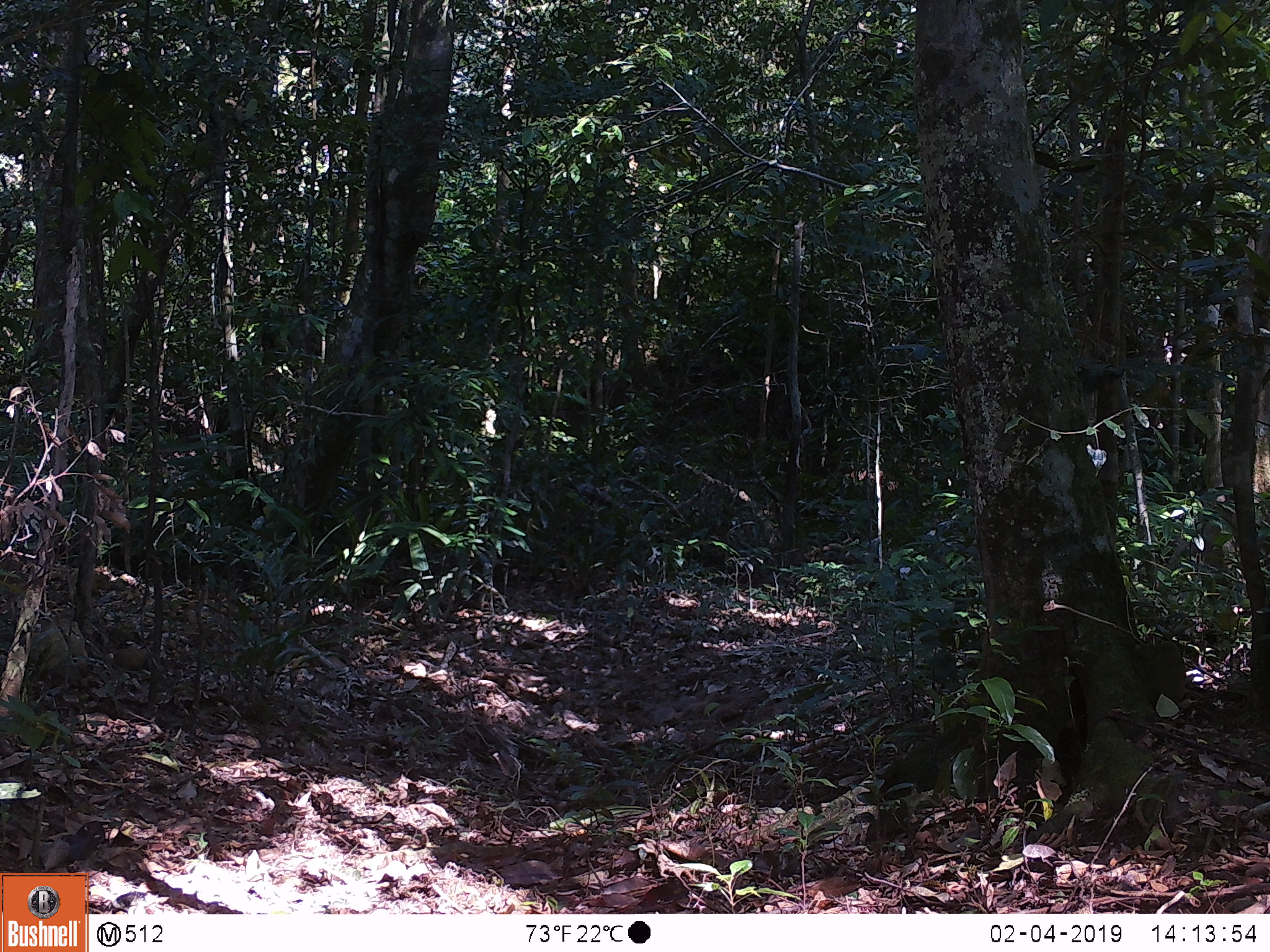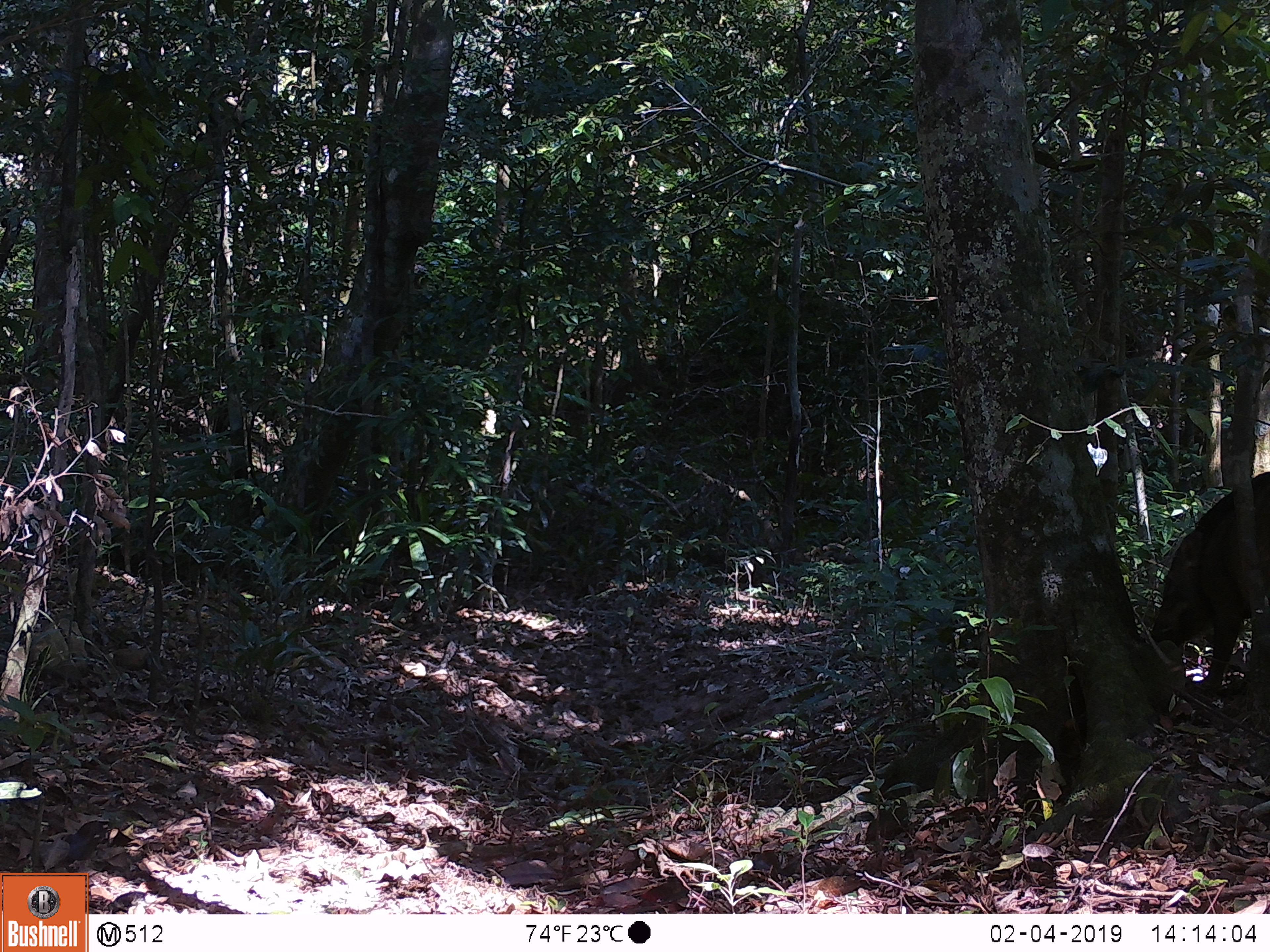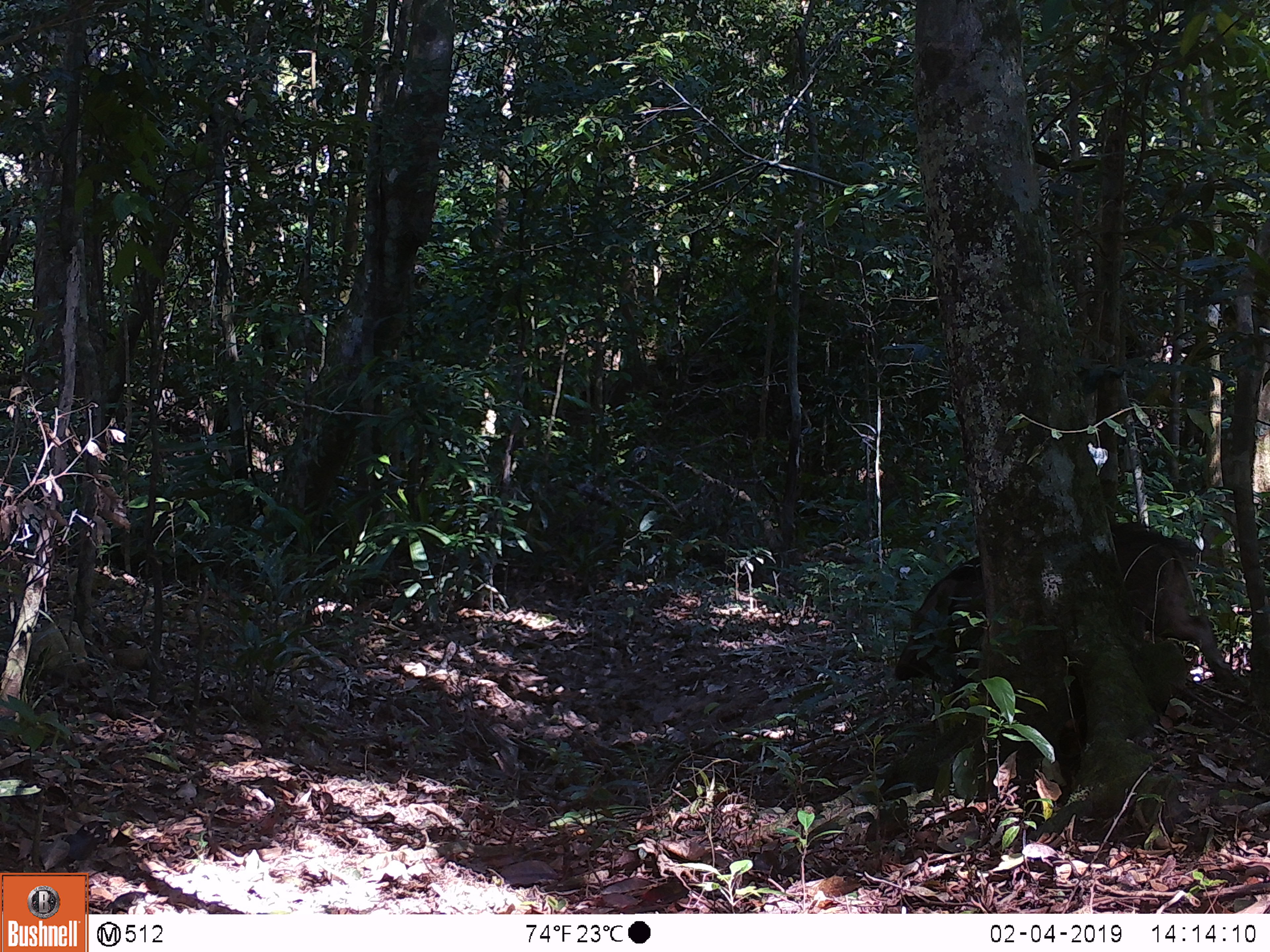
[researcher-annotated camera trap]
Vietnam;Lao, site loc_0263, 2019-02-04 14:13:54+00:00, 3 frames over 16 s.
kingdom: Animalia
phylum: Chordata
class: Mammalia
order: Artiodactyla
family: Suidae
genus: Sus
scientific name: Sus scrofa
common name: eurasian wild pig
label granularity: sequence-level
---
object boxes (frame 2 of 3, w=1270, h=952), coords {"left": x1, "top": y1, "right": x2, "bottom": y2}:
eurasian wild pig: {"left": 1147, "top": 470, "right": 1270, "bottom": 692}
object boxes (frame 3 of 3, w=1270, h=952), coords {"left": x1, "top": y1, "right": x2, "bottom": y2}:
eurasian wild pig: {"left": 896, "top": 522, "right": 1242, "bottom": 711}